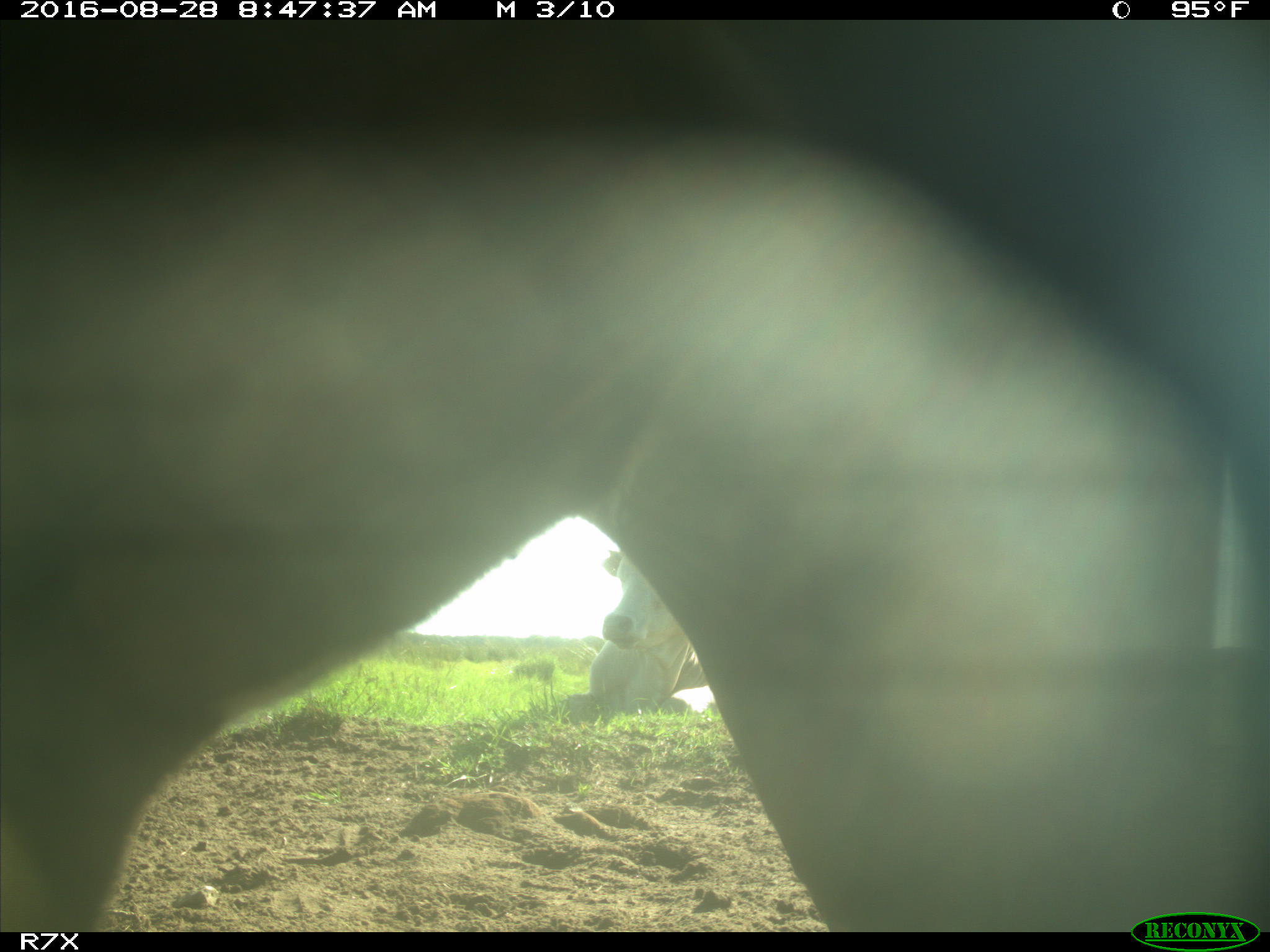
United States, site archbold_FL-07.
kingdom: Animalia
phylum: Chordata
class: Mammalia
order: Artiodactyla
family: Bovidae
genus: Bos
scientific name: Bos taurus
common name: domestic cow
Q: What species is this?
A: Bos taurus (domestic cow).